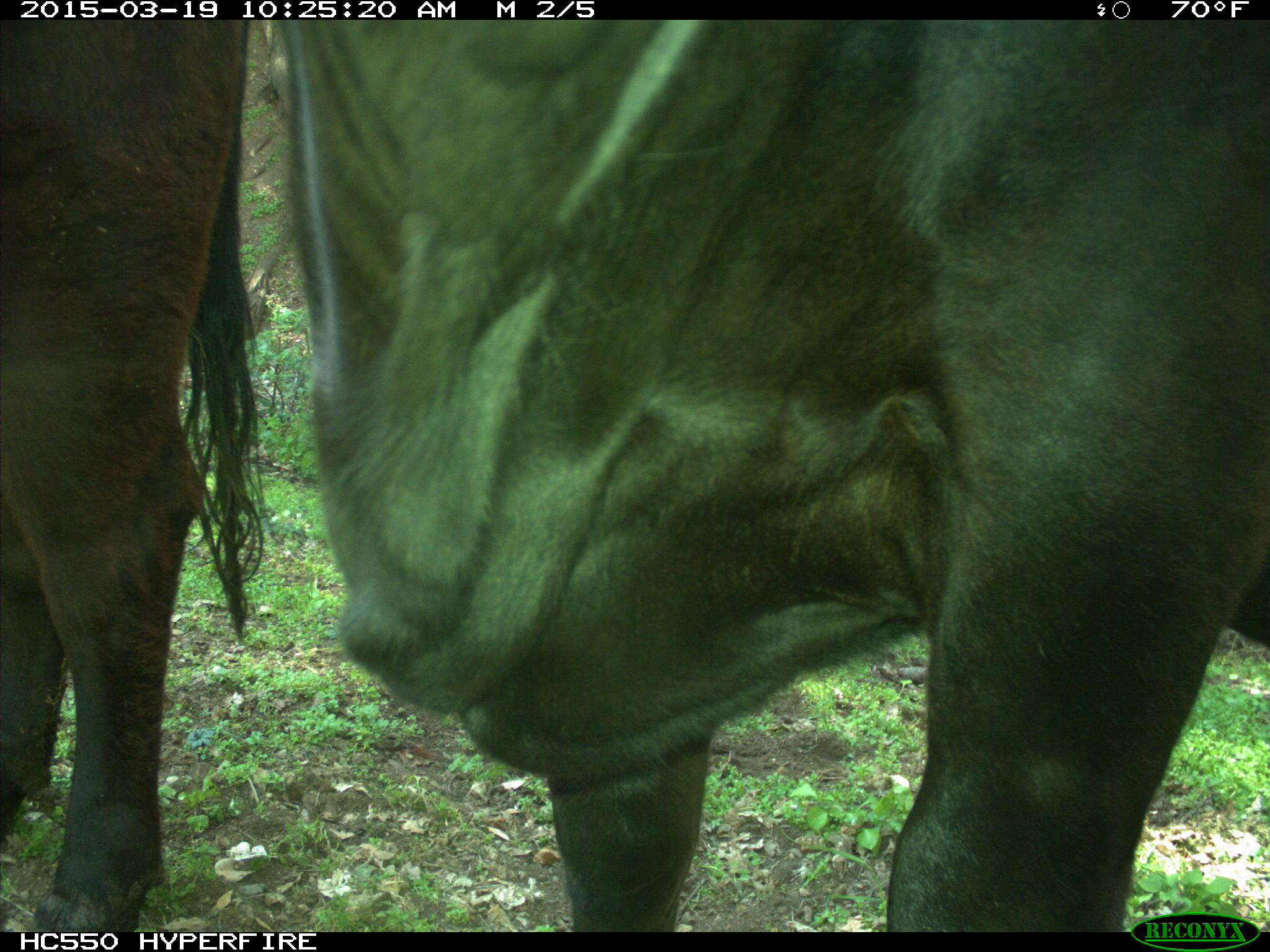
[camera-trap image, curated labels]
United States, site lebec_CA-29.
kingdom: Animalia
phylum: Chordata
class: Mammalia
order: Artiodactyla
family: Bovidae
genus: Bos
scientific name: Bos taurus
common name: domestic cow